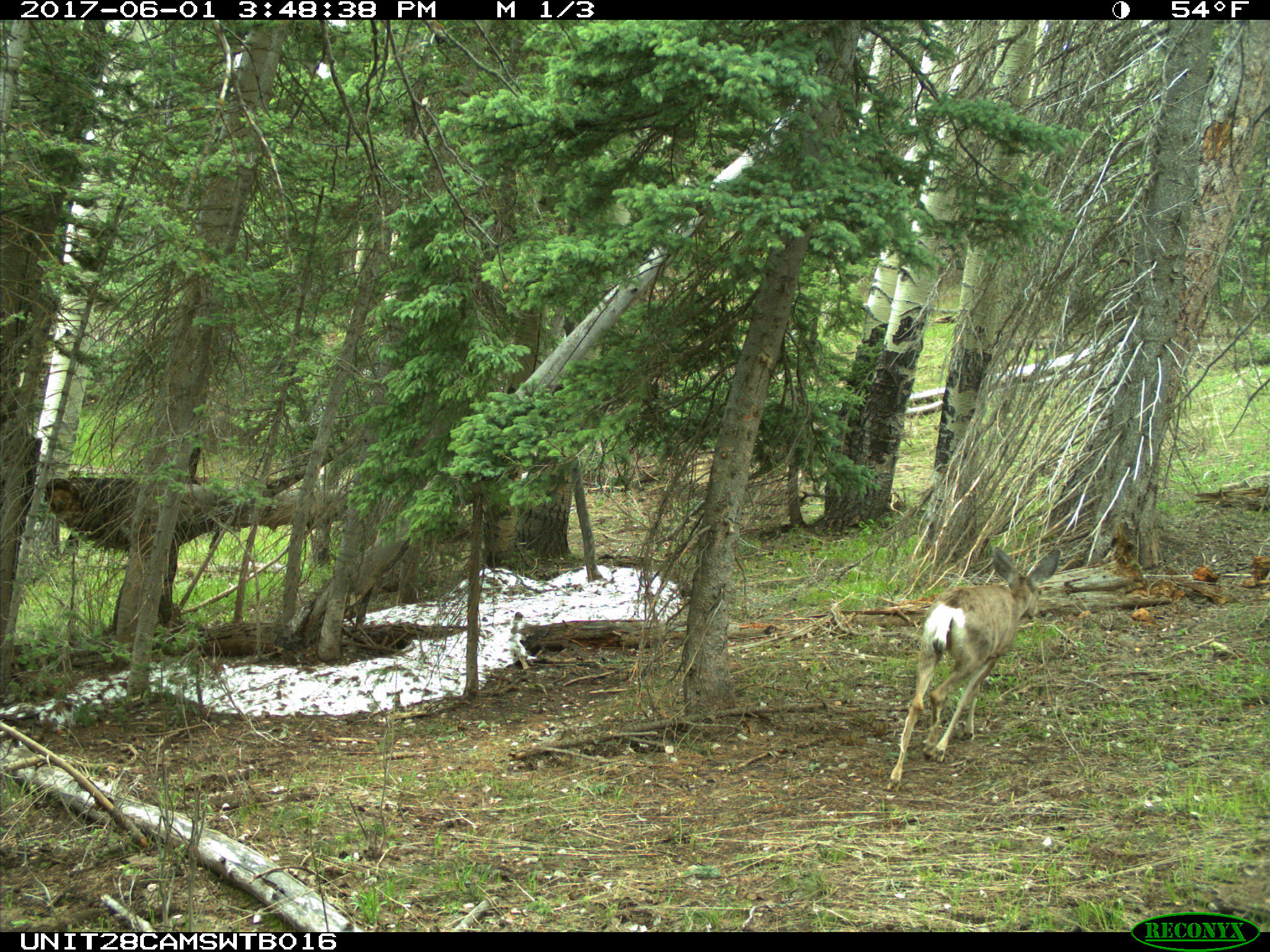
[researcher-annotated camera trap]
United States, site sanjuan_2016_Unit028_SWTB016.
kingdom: Animalia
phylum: Chordata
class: Mammalia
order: Artiodactyla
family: Cervidae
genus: Odocoileus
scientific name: Odocoileus hemionus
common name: mule deer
Odocoileus hemionus (mule deer).